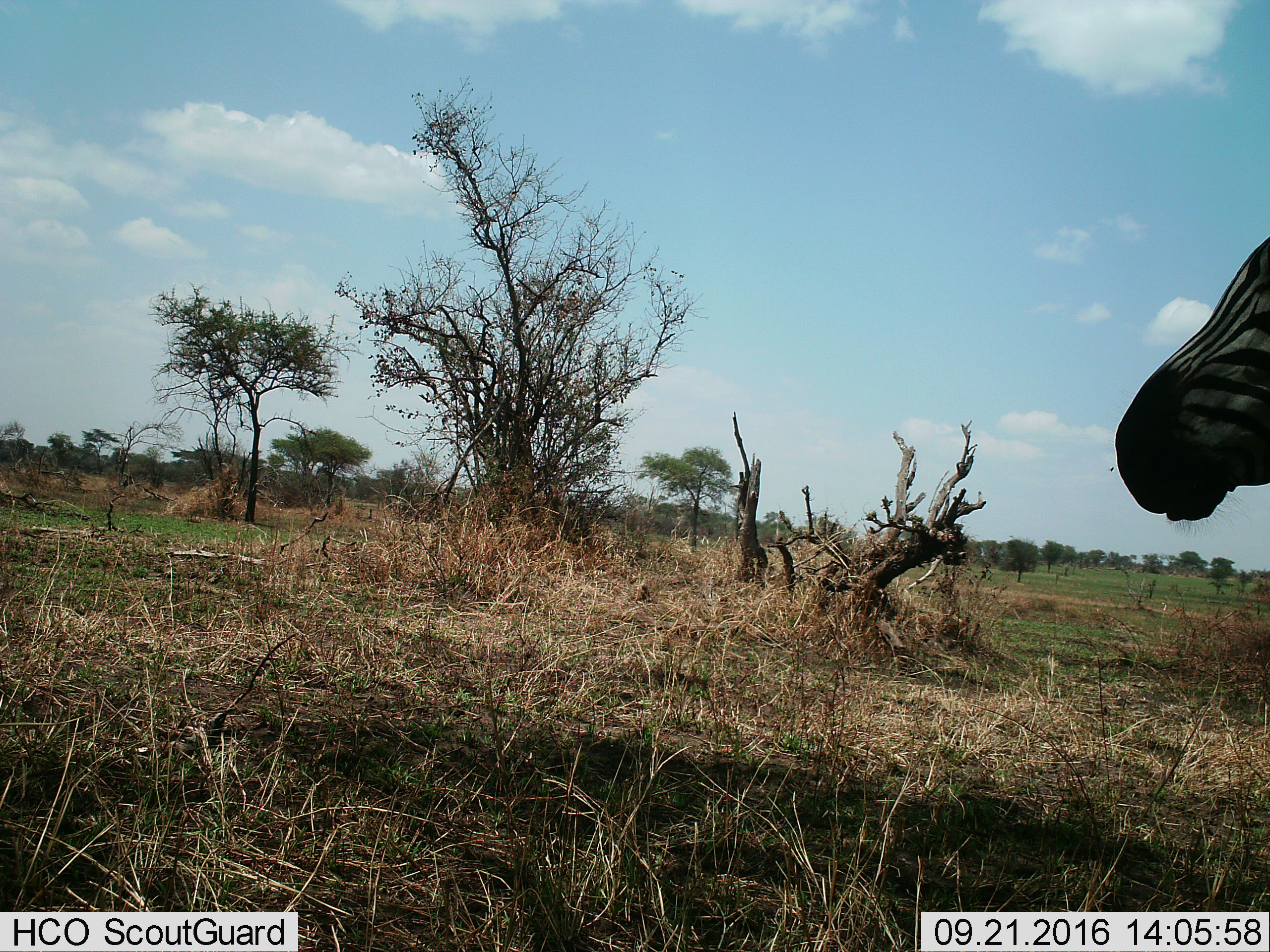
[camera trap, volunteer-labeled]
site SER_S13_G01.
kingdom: Animalia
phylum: Chordata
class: Mammalia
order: Perissodactyla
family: Equidae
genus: Equus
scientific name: Equus quagga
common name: plains zebra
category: zebraplains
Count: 1.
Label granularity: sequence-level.